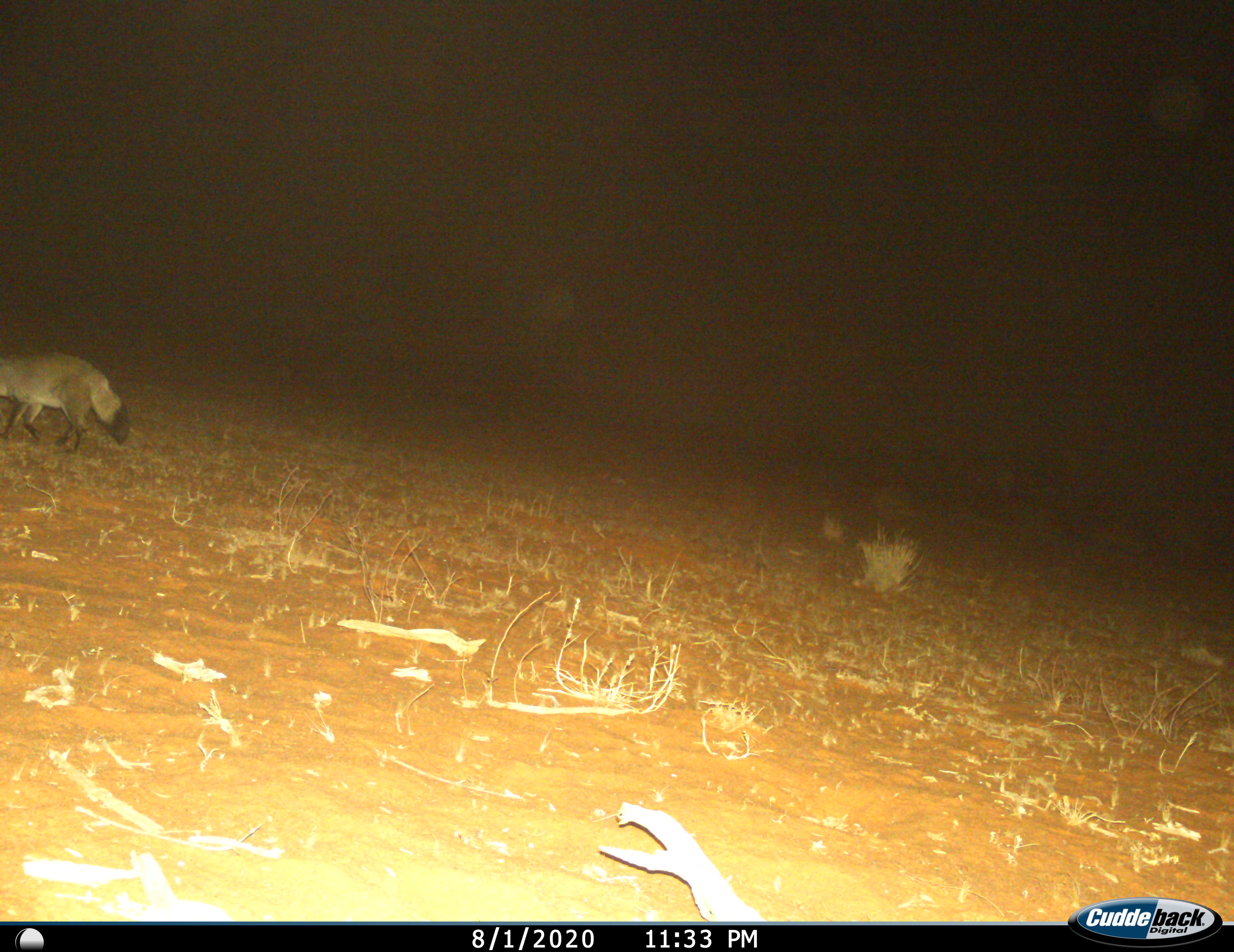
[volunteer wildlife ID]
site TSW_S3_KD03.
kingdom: Animalia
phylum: Chordata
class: Mammalia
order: Carnivora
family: Canidae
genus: Otocyon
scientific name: Otocyon megalotis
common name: bat-eared fox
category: foxbateared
Foxbateared (bat-eared fox) (Otocyon megalotis), count 1. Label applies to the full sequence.